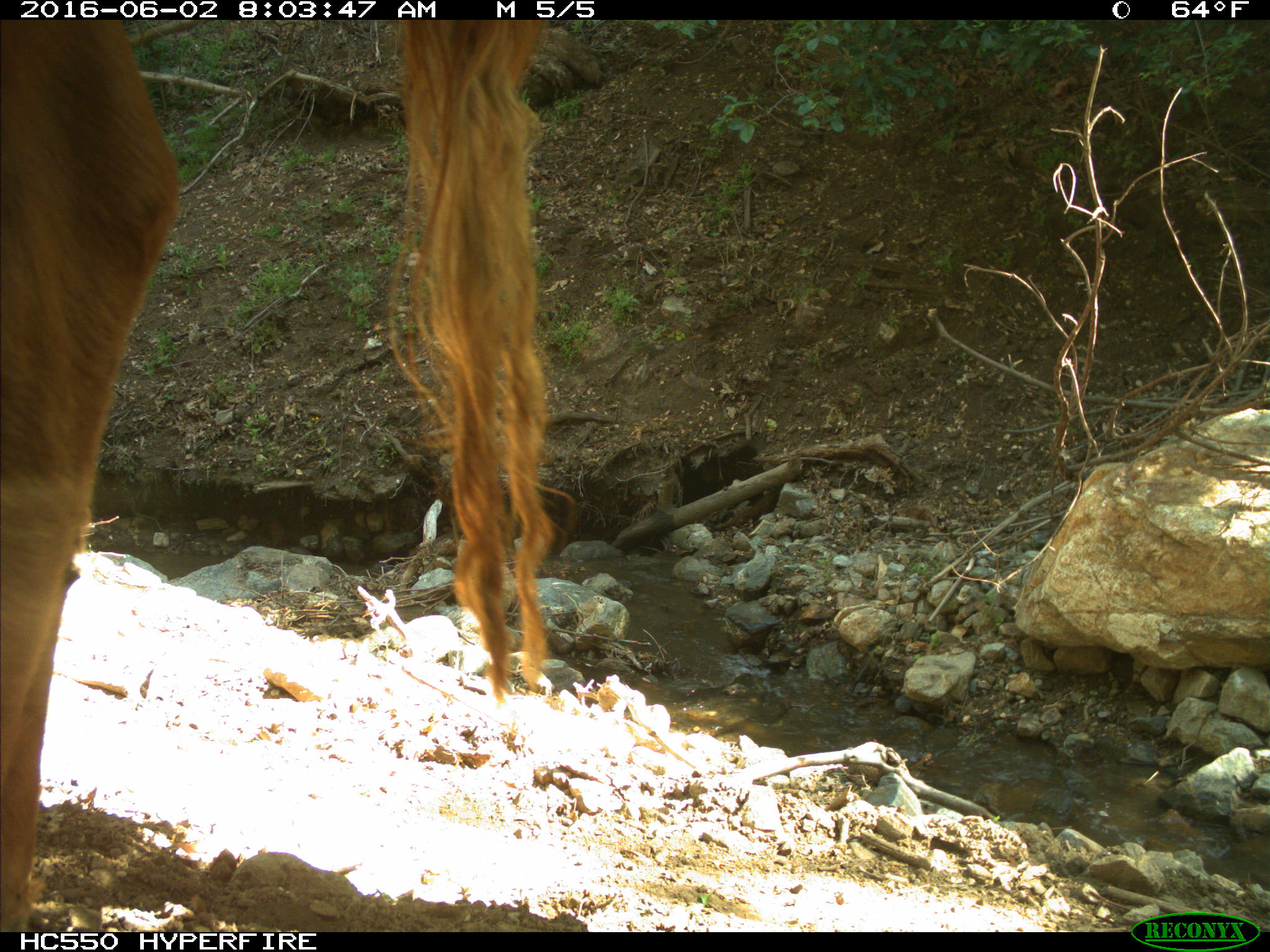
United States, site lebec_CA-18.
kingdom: Animalia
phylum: Chordata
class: Mammalia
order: Artiodactyla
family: Bovidae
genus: Bos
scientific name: Bos taurus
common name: domestic cow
Bos taurus (domestic cow).